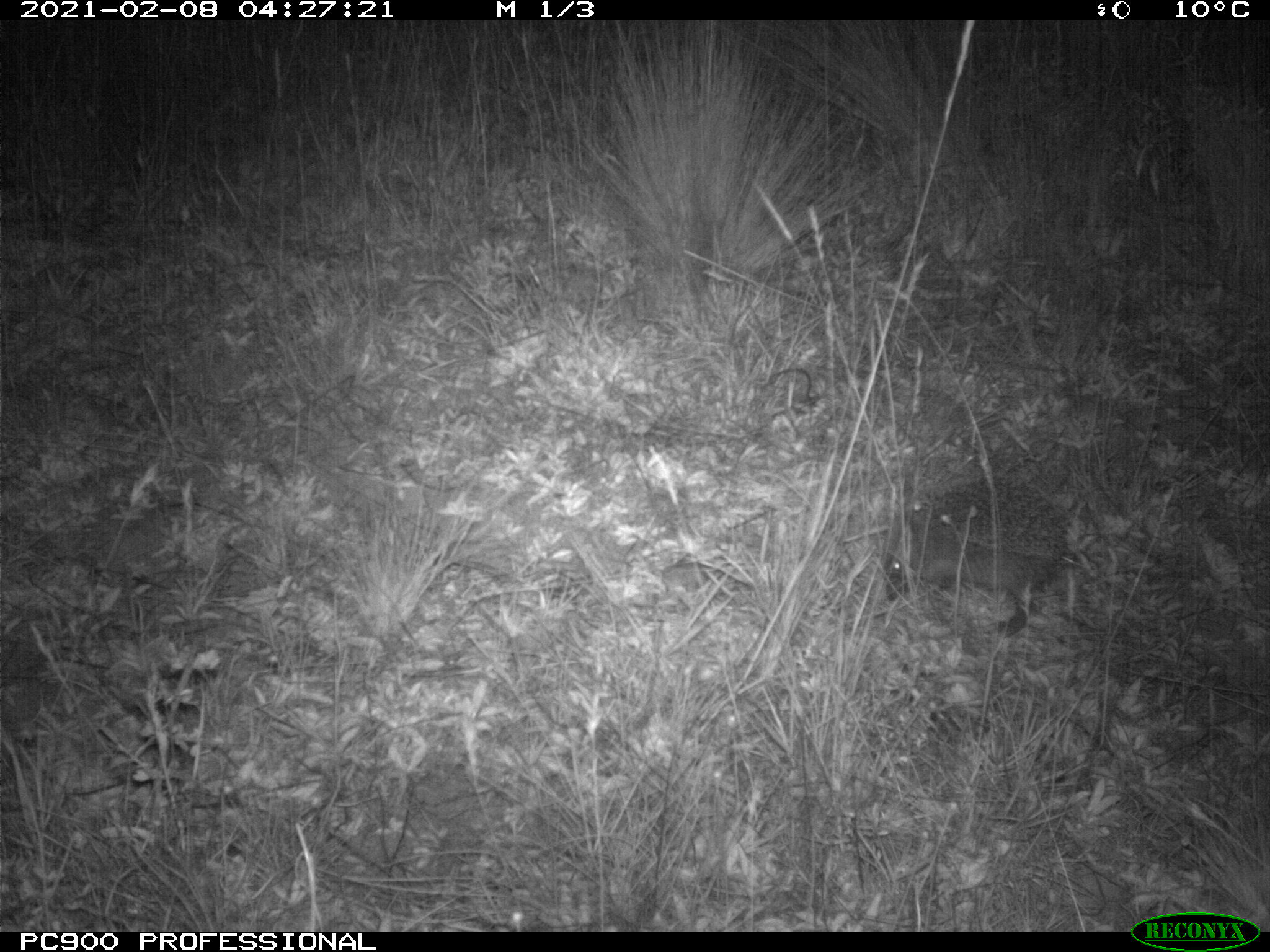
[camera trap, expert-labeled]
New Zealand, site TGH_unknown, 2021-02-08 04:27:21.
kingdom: Animalia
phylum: Chordata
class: Mammalia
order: Eulipotyphla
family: Erinaceidae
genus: Erinaceus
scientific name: Erinaceus europaeus europaeus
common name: european hedgehog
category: hedgehog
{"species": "hedgehog (european hedgehog) (Erinaceus europaeus europaeus)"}